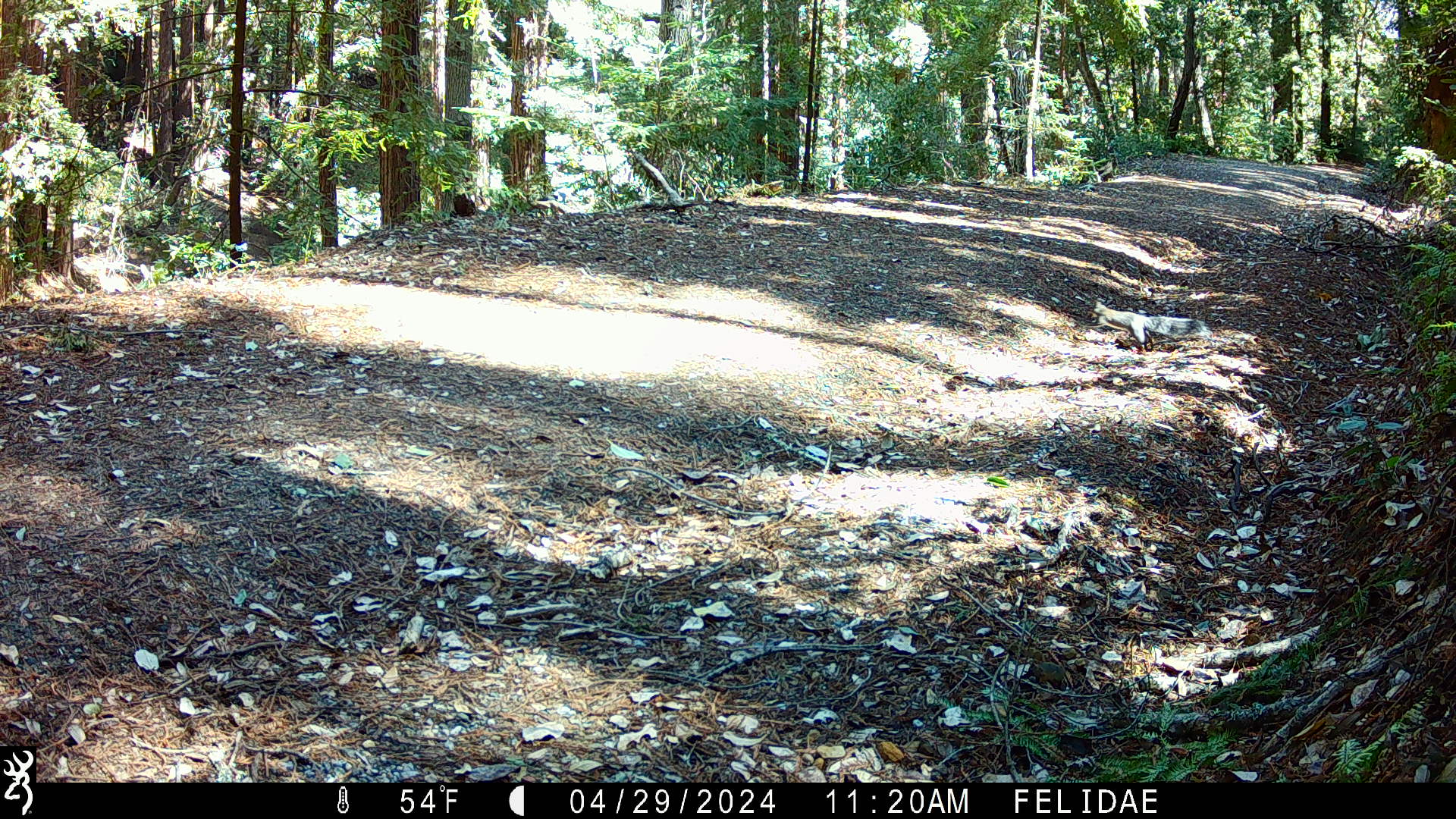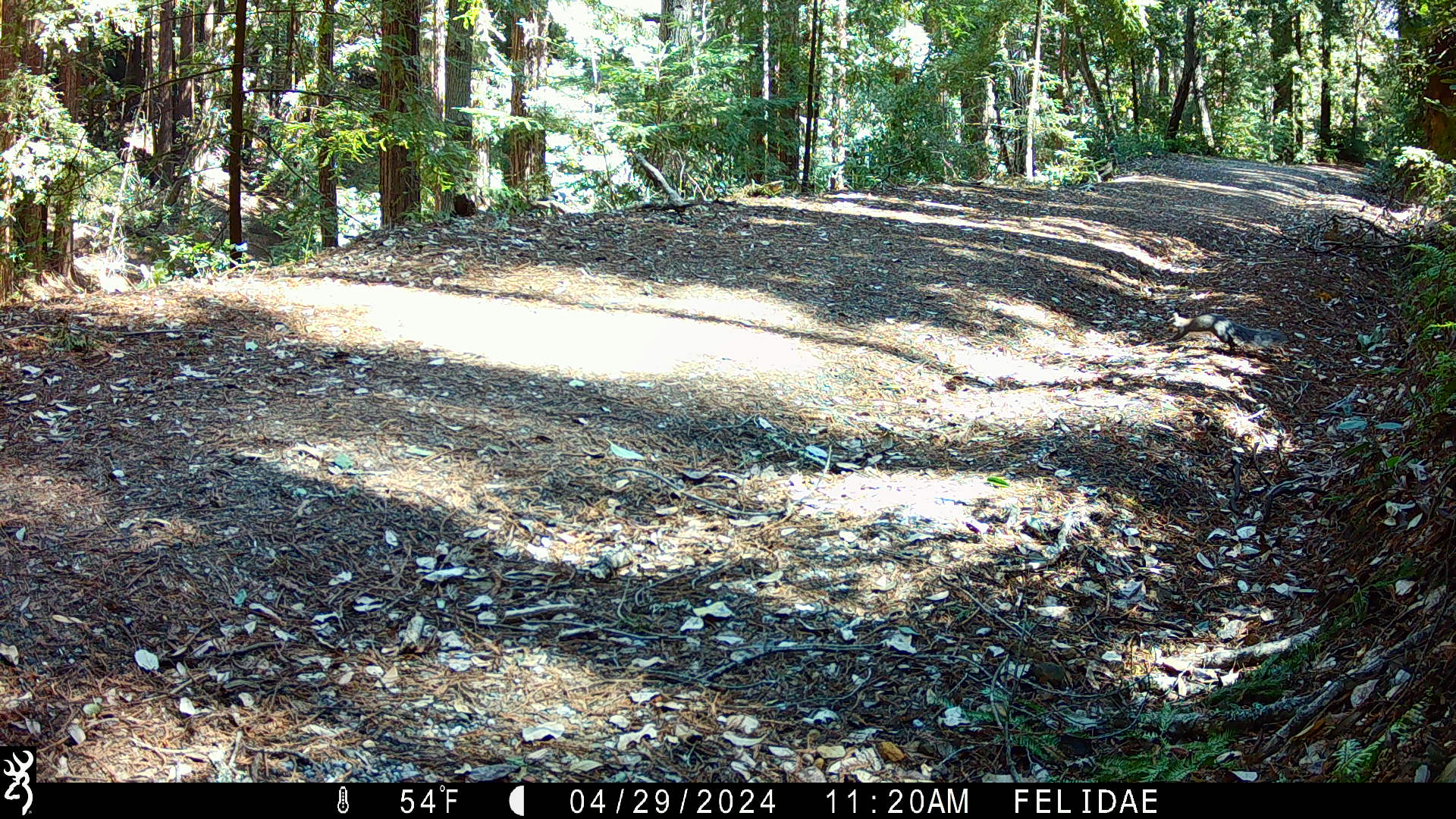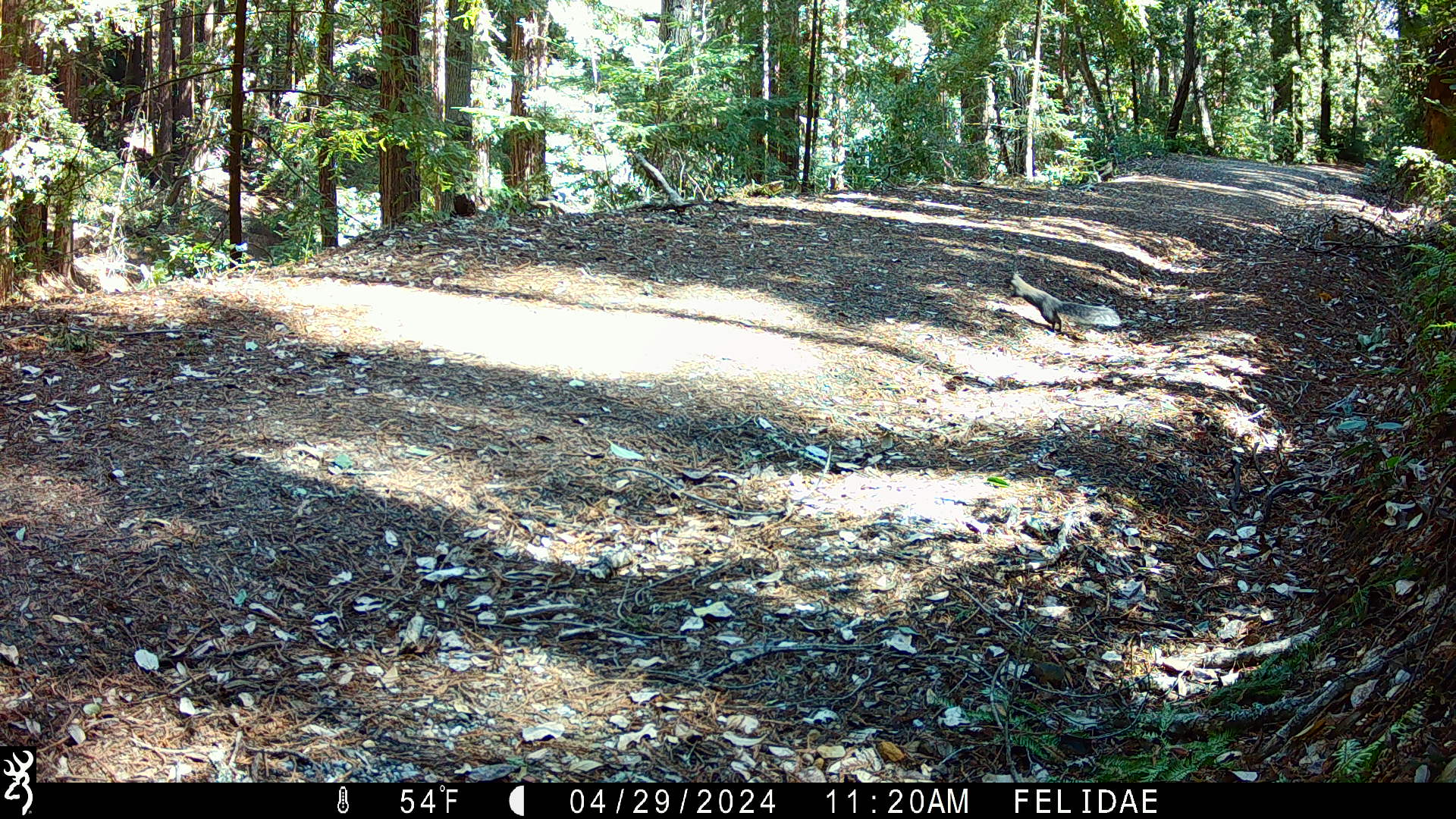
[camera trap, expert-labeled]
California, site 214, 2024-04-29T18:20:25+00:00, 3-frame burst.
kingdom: Animalia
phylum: Chordata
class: Mammalia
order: Rodentia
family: Sciuridae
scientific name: Sciuridae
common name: squirrel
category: unknown squirrel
Unknown squirrel (squirrel) (Sciuridae).